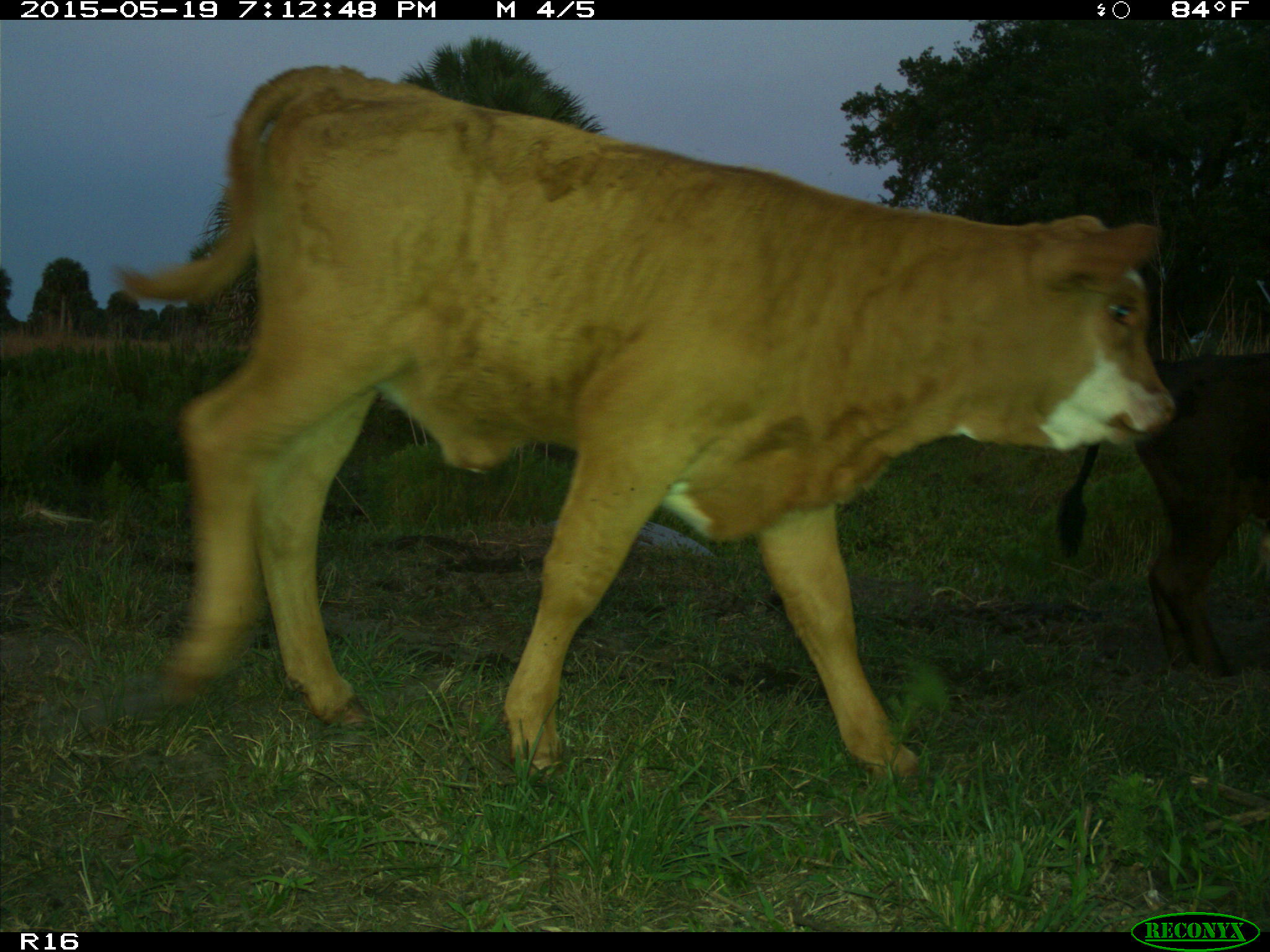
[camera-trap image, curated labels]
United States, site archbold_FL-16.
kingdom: Animalia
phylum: Chordata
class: Mammalia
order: Artiodactyla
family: Bovidae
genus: Bos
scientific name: Bos taurus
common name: domestic cow